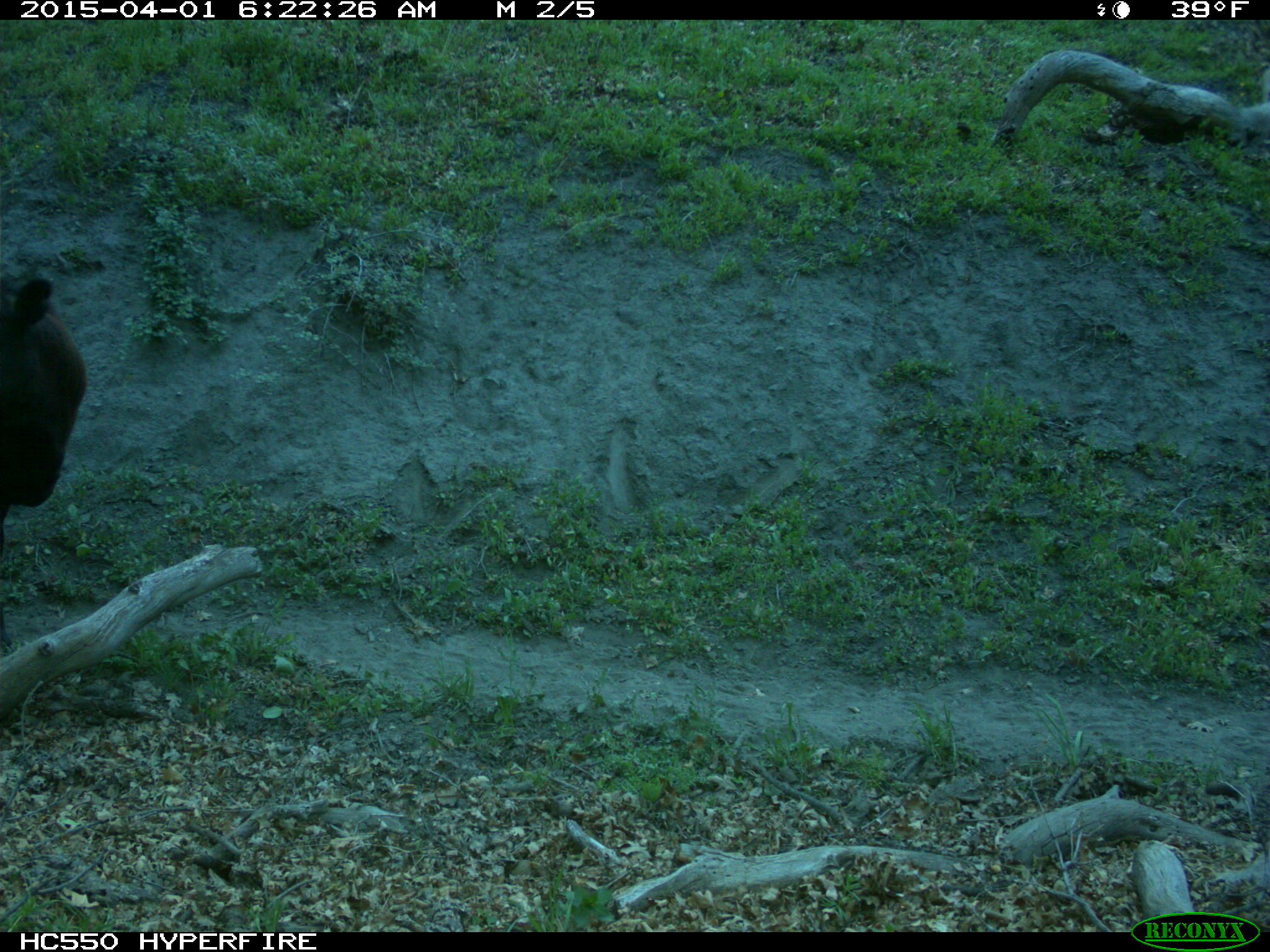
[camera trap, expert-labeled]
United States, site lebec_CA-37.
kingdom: Animalia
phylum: Chordata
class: Mammalia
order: Artiodactyla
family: Bovidae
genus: Bos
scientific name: Bos taurus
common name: domestic cow